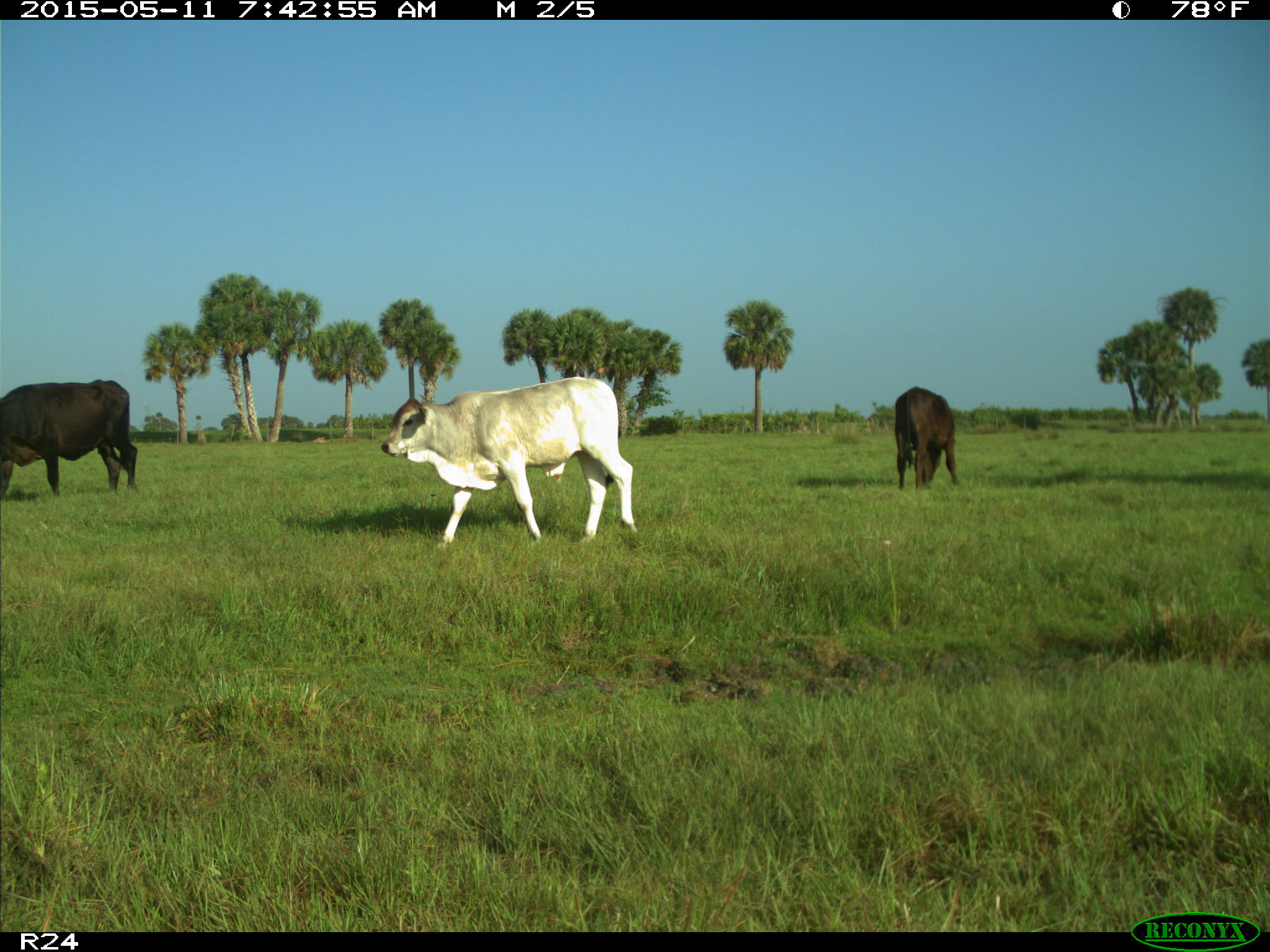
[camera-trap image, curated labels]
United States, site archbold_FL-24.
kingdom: Animalia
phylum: Chordata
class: Mammalia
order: Artiodactyla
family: Bovidae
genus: Bos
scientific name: Bos taurus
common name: domestic cow